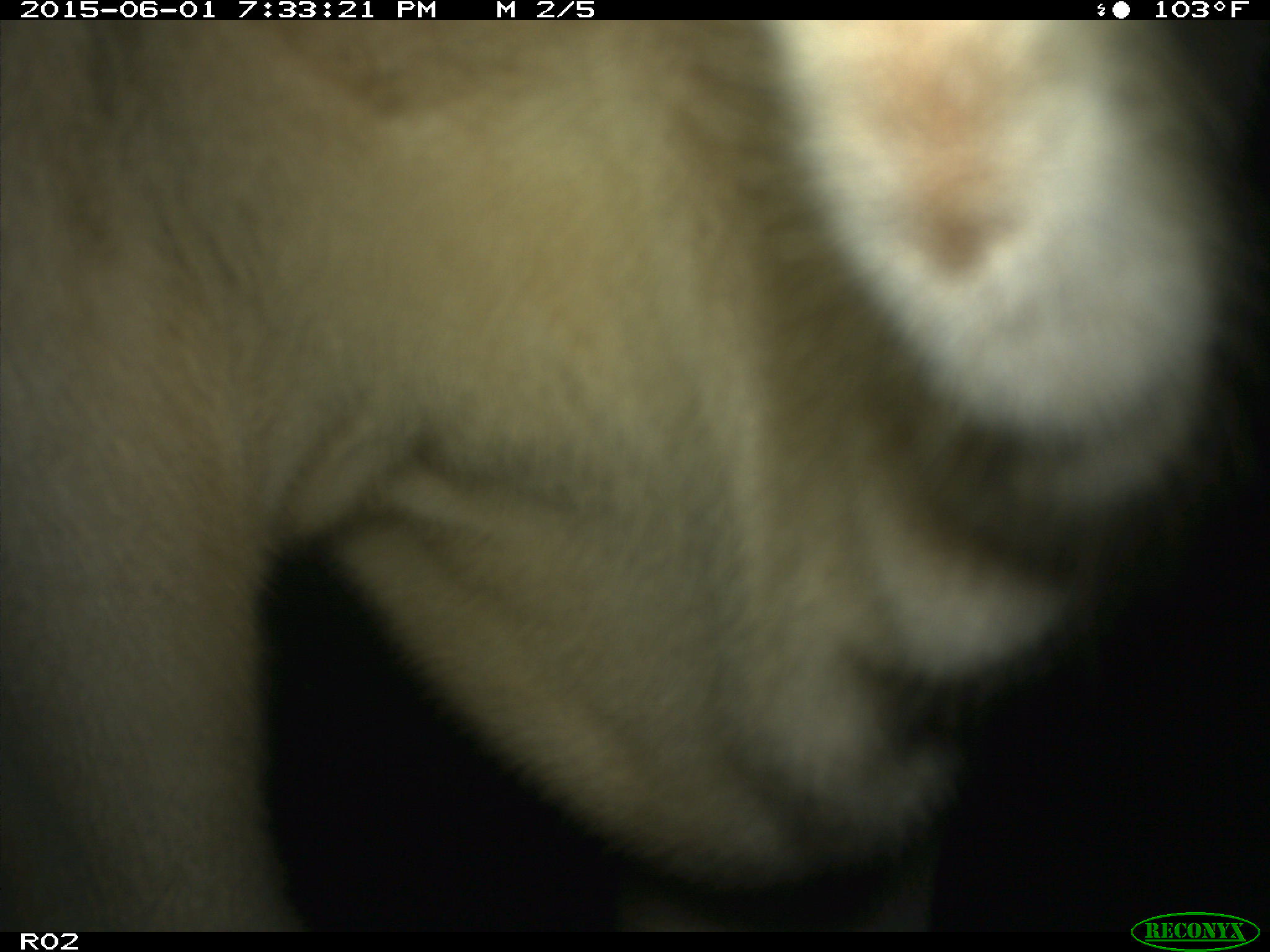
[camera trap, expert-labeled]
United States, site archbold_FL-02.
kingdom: Animalia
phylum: Chordata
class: Mammalia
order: Artiodactyla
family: Bovidae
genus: Bos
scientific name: Bos taurus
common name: domestic cow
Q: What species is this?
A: Bos taurus (domestic cow).